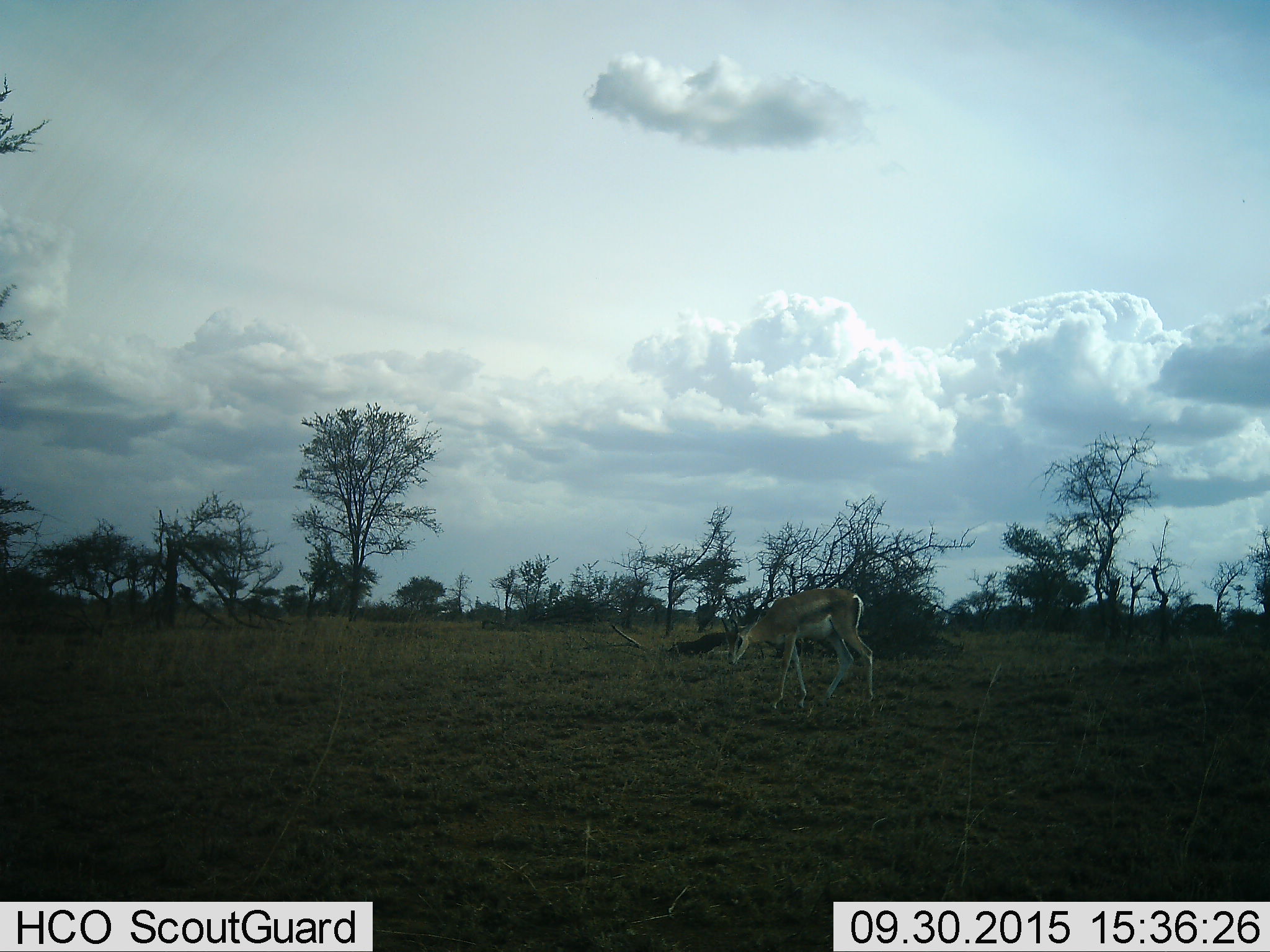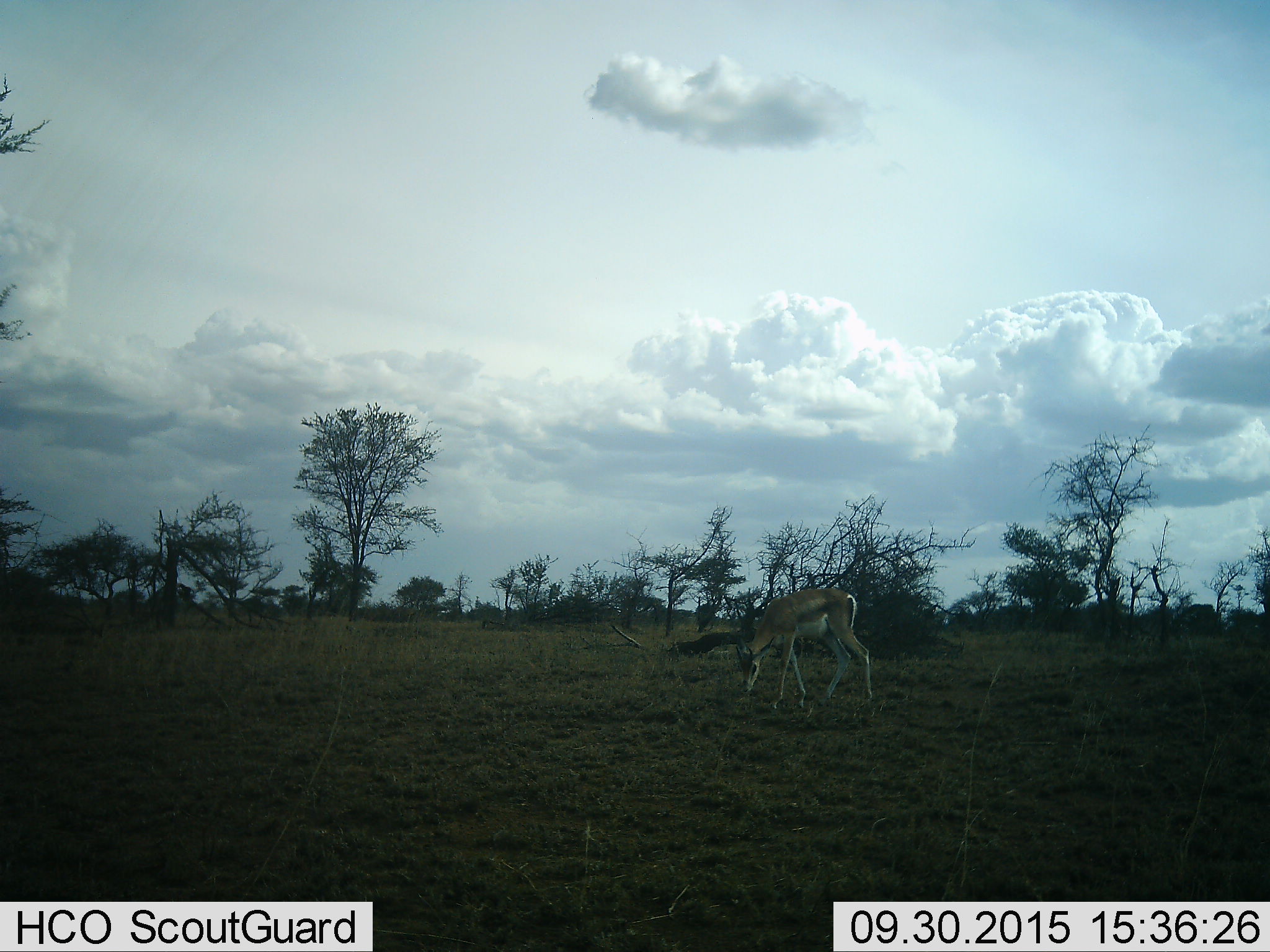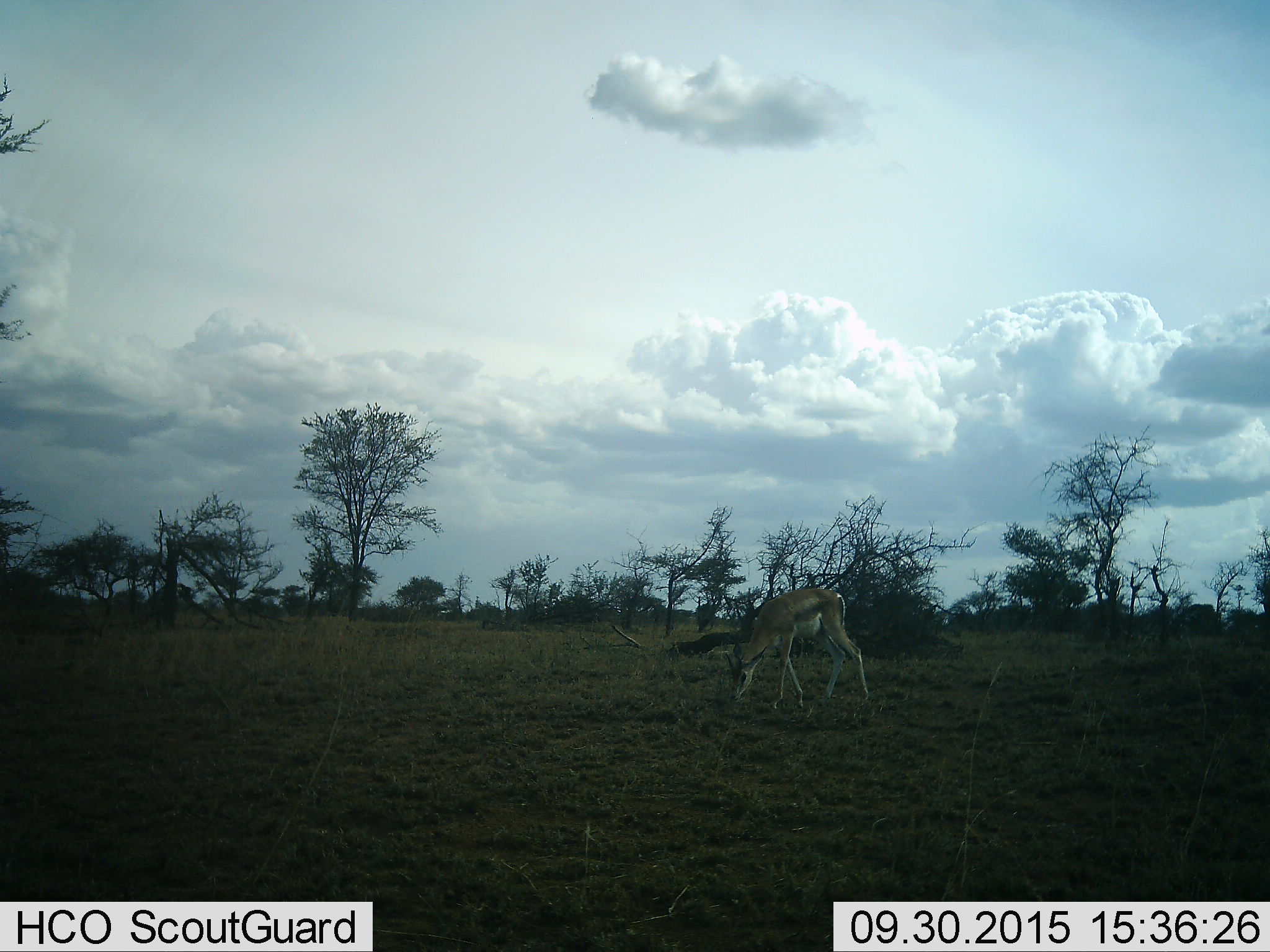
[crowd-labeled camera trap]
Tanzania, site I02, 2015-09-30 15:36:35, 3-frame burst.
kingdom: Animalia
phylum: Chordata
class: Mammalia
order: Artiodactyla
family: Bovidae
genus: Eudorcas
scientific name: Eudorcas thomsonii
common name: thomson's gazelle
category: gazellethomsons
Gazellethomsons (thomson's gazelle) (Eudorcas thomsonii), count 1. Behavior (volunteer vote fractions): standing 0%, resting 0%, moving 60%, interacting 0%. Young present (vote fraction): 0%. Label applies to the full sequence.